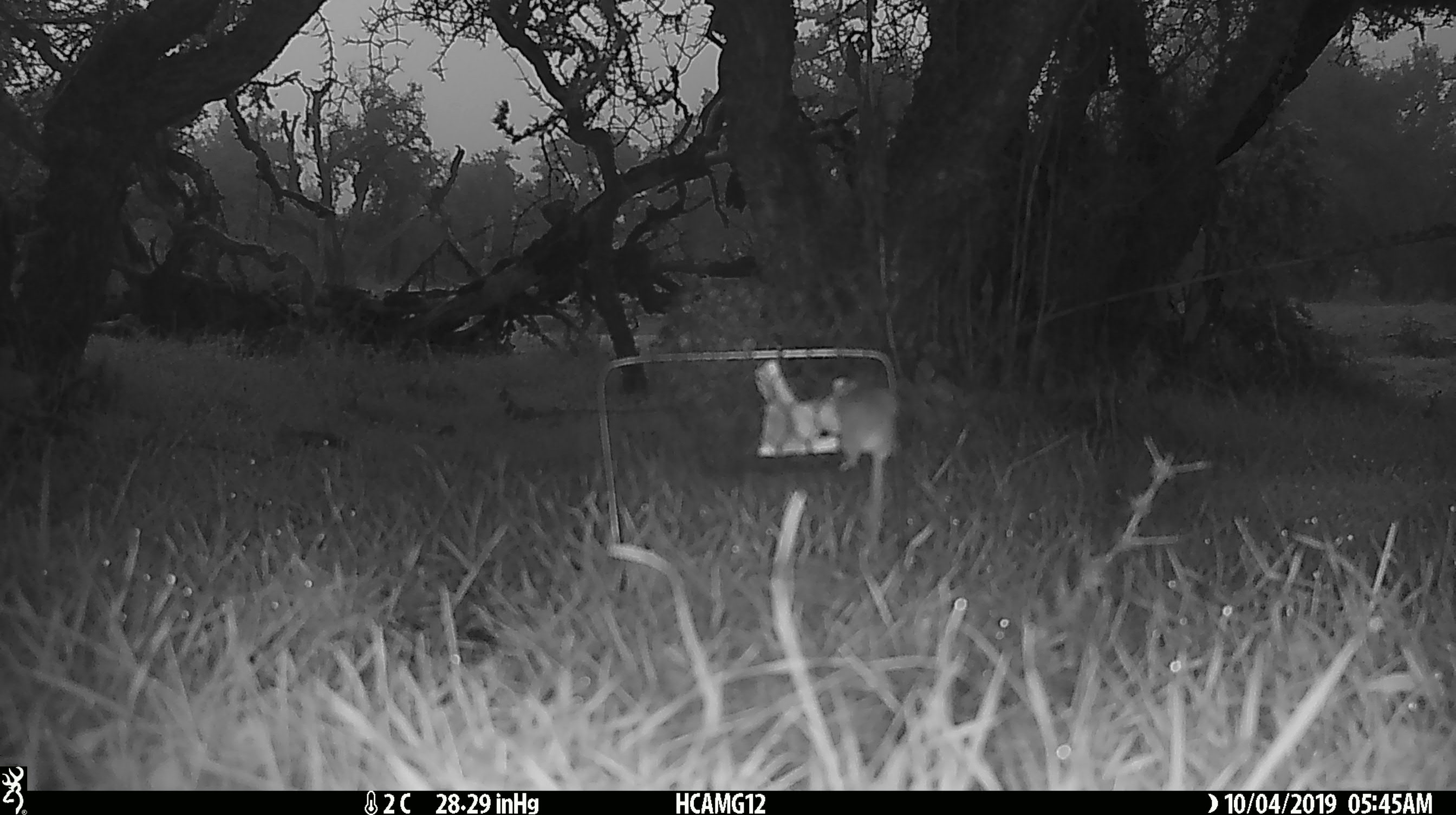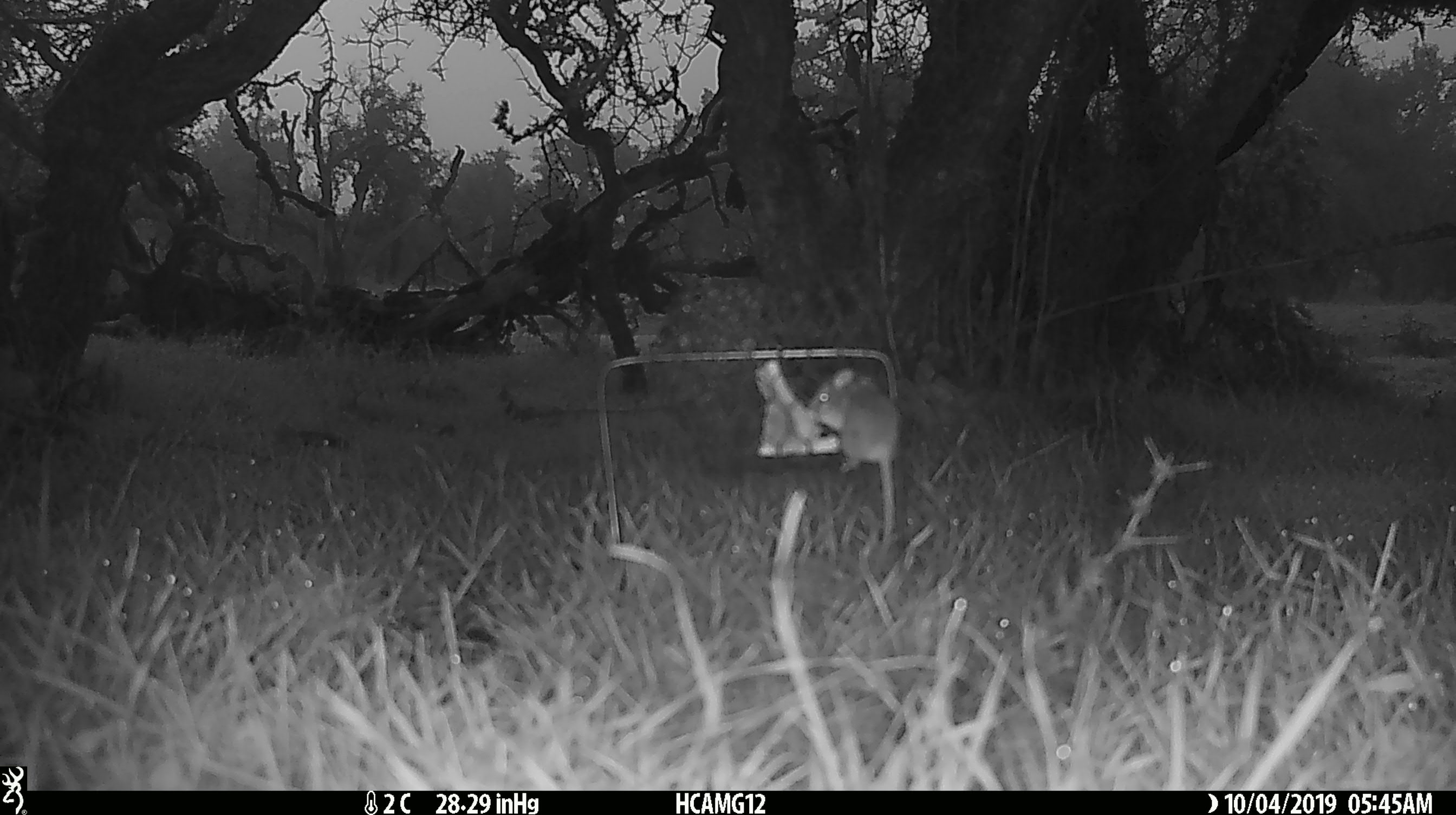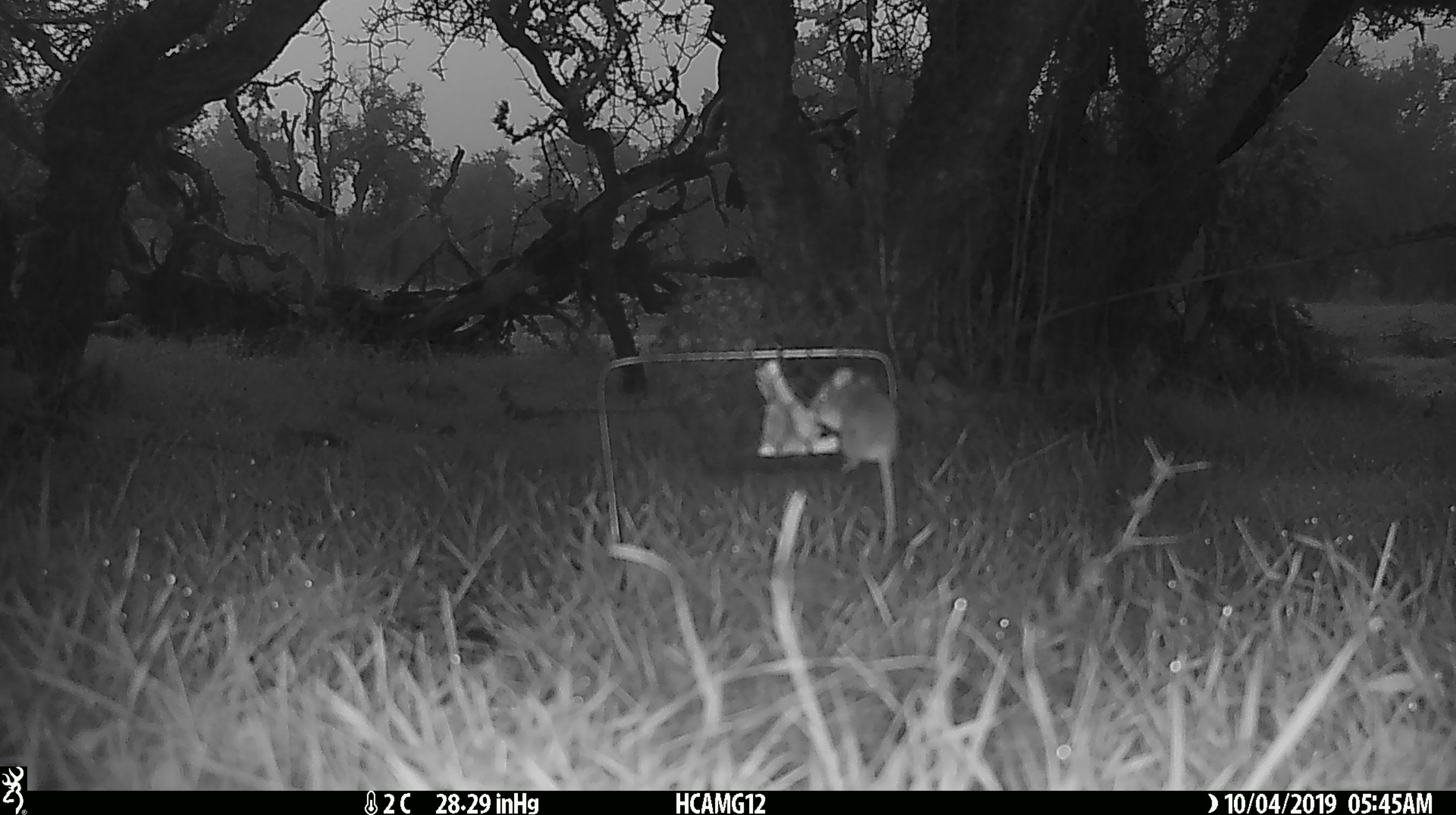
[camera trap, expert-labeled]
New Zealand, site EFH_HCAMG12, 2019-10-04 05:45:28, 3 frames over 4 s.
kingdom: Animalia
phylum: Chordata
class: Mammalia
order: Rodentia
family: Muridae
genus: Mus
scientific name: Mus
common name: mouse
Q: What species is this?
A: Mouse (Mus).